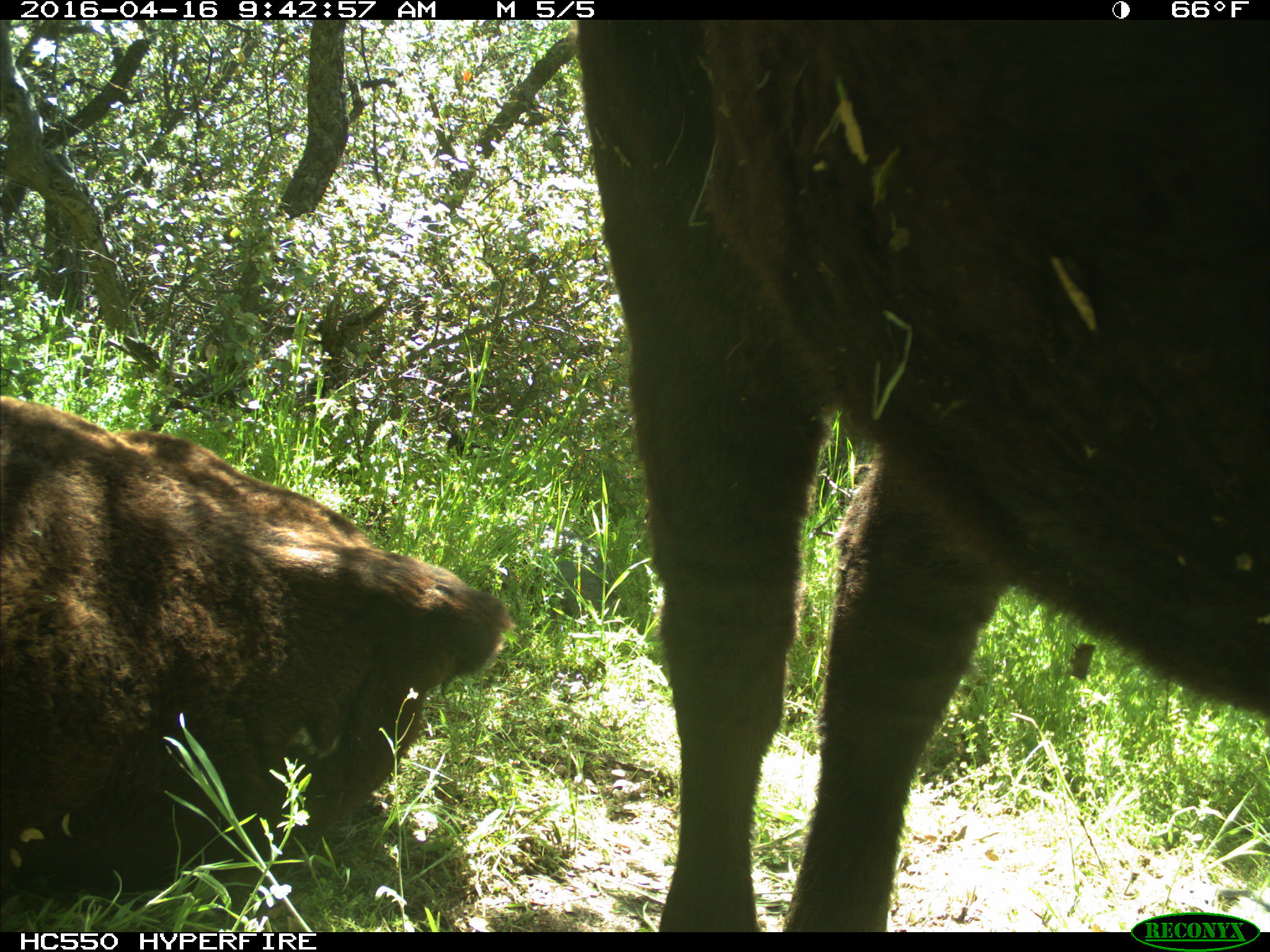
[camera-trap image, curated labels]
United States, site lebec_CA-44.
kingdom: Animalia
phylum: Chordata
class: Mammalia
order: Artiodactyla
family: Bovidae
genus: Bos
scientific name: Bos taurus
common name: domestic cow